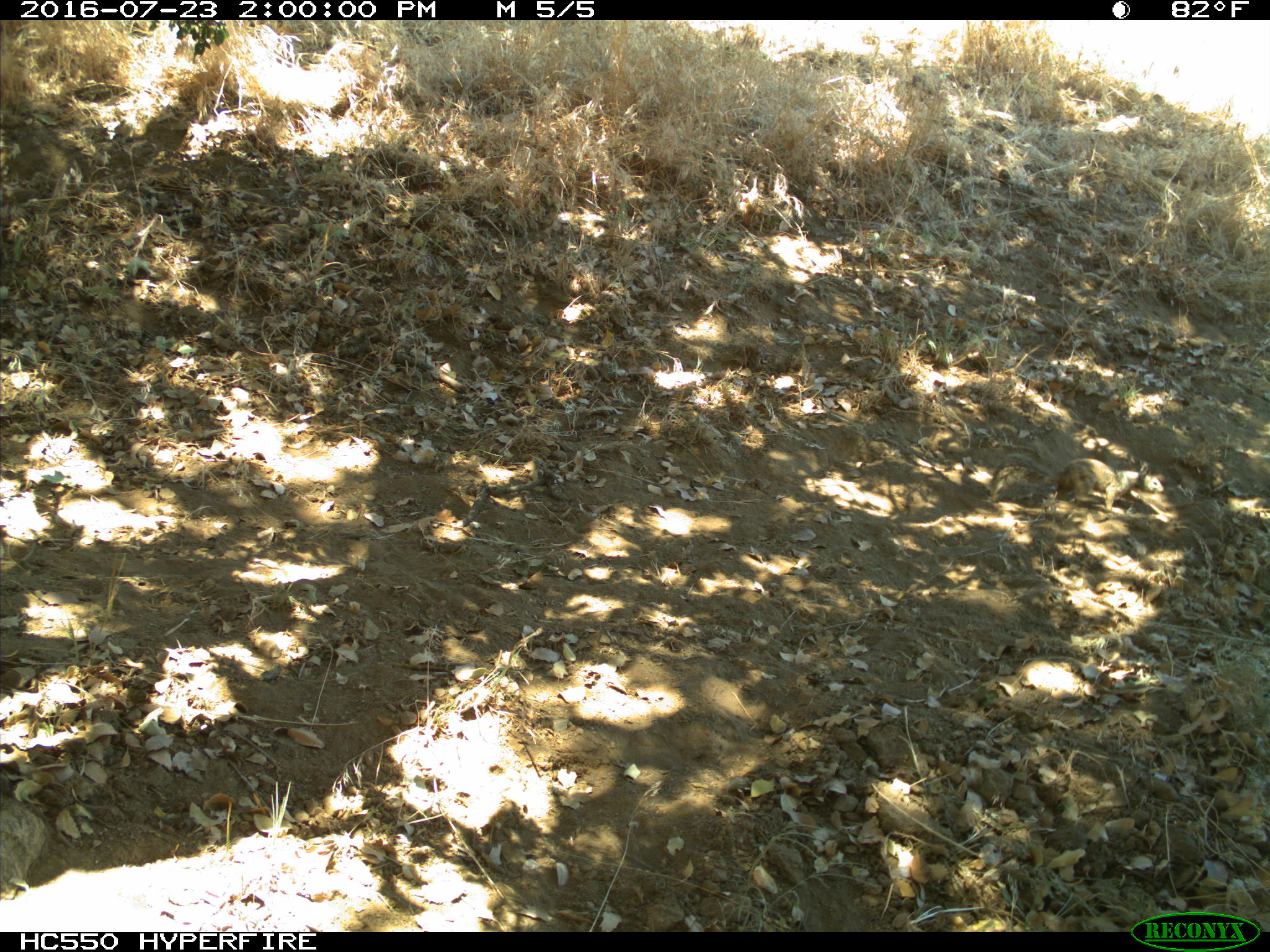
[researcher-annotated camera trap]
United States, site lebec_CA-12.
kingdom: Animalia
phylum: Chordata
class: Mammalia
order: Rodentia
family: Sciuridae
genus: Otospermophilus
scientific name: Otospermophilus beecheyi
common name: california ground squirrel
Otospermophilus beecheyi (california ground squirrel).